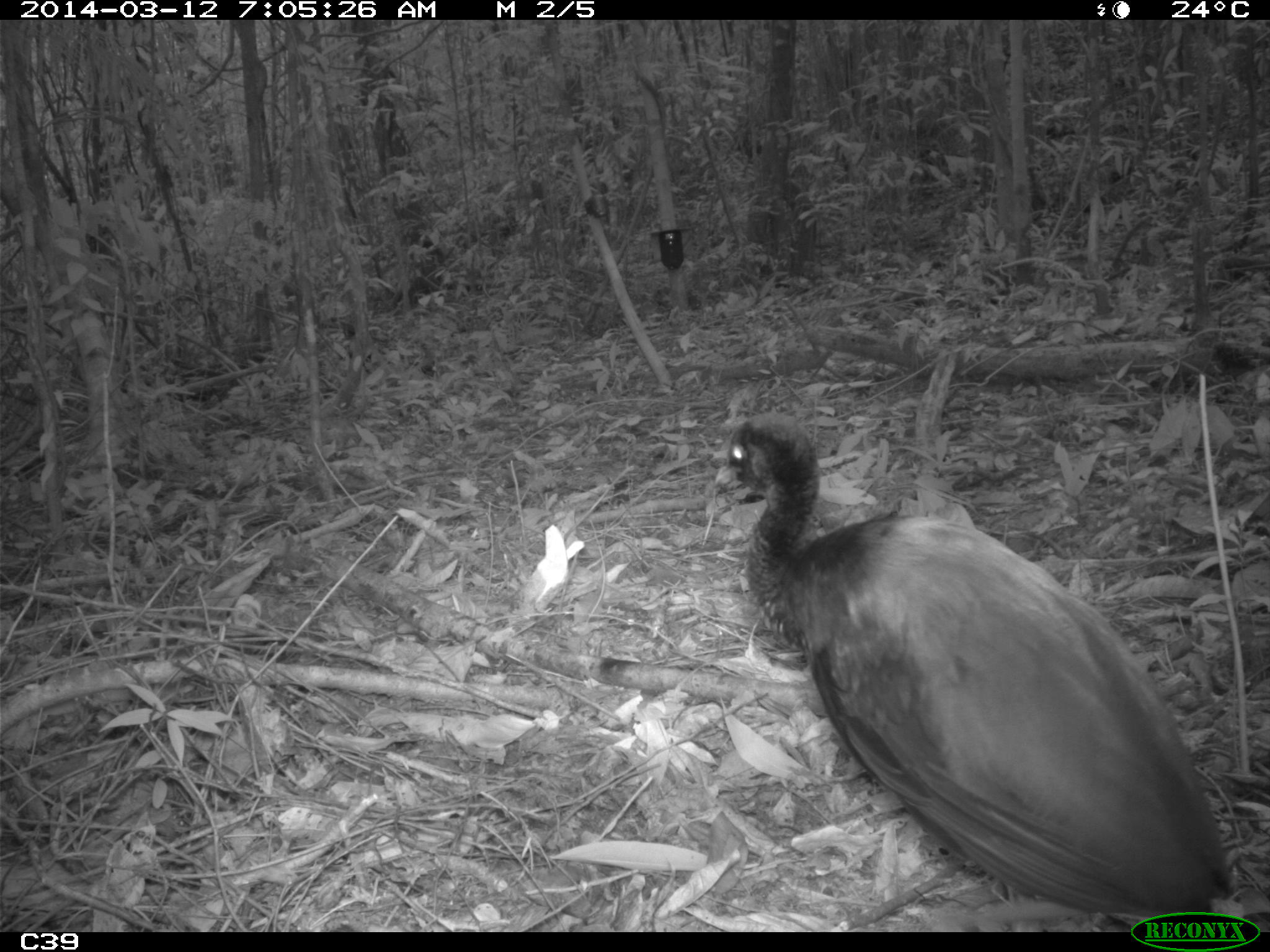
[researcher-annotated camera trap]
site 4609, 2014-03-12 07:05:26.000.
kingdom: Animalia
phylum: Chordata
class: Aves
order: Gruiformes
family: Psophiidae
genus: Psophia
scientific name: Psophia crepitans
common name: gray-winged trumpeter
Psophia crepitans (gray-winged trumpeter), count 8, age adult.